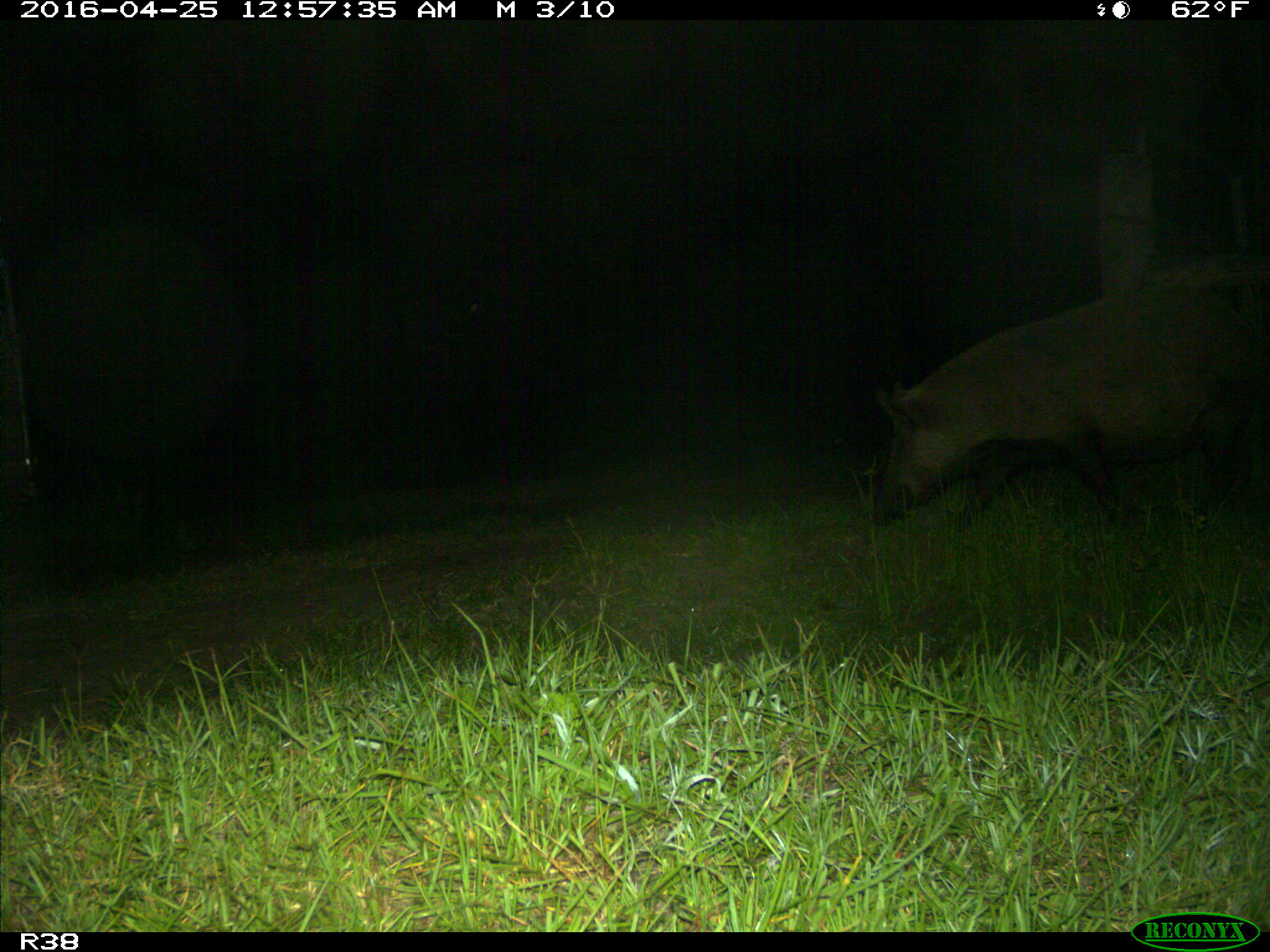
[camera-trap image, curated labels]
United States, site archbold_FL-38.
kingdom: Animalia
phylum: Chordata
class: Mammalia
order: Artiodactyla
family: Suidae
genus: Sus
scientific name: Sus scrofa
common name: wild boar